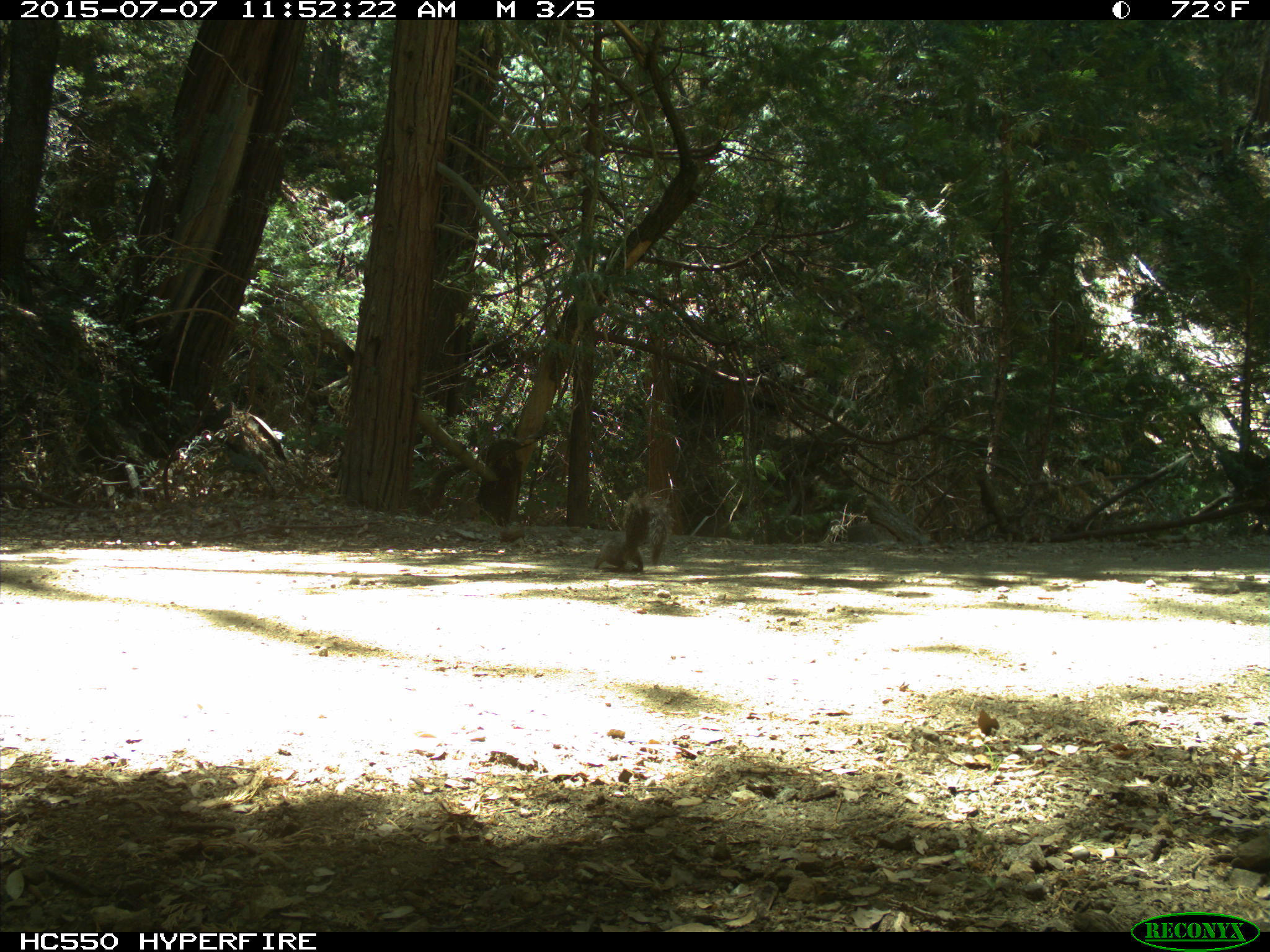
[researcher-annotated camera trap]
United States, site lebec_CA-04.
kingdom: Animalia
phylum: Chordata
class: Mammalia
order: Rodentia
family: Sciuridae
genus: Sciurus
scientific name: Sciurus carolinensis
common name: eastern gray squirrel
Sciurus carolinensis (eastern gray squirrel).